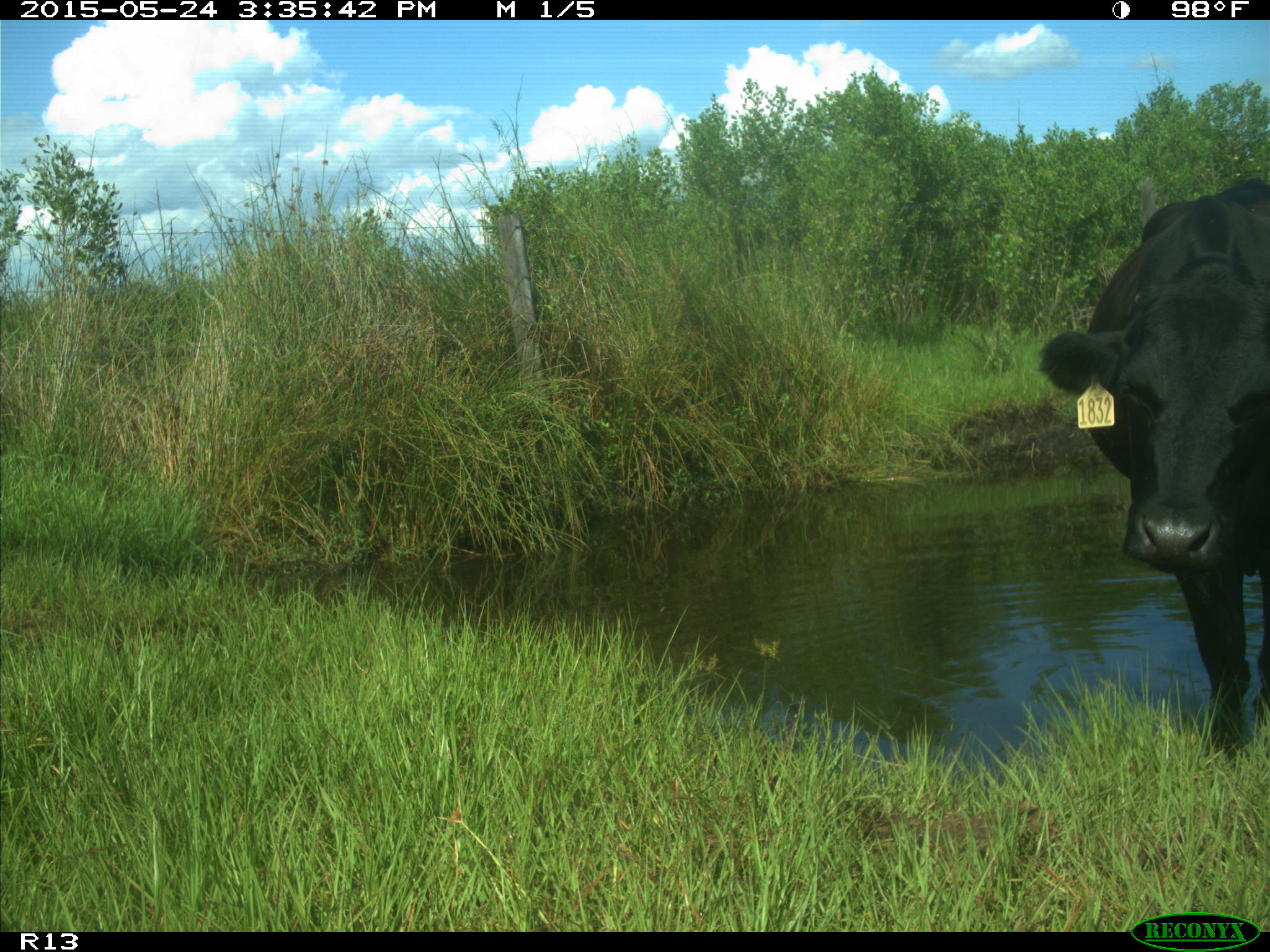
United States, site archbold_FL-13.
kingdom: Animalia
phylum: Chordata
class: Mammalia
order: Artiodactyla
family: Bovidae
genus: Bos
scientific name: Bos taurus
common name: domestic cow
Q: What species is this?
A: Bos taurus (domestic cow).